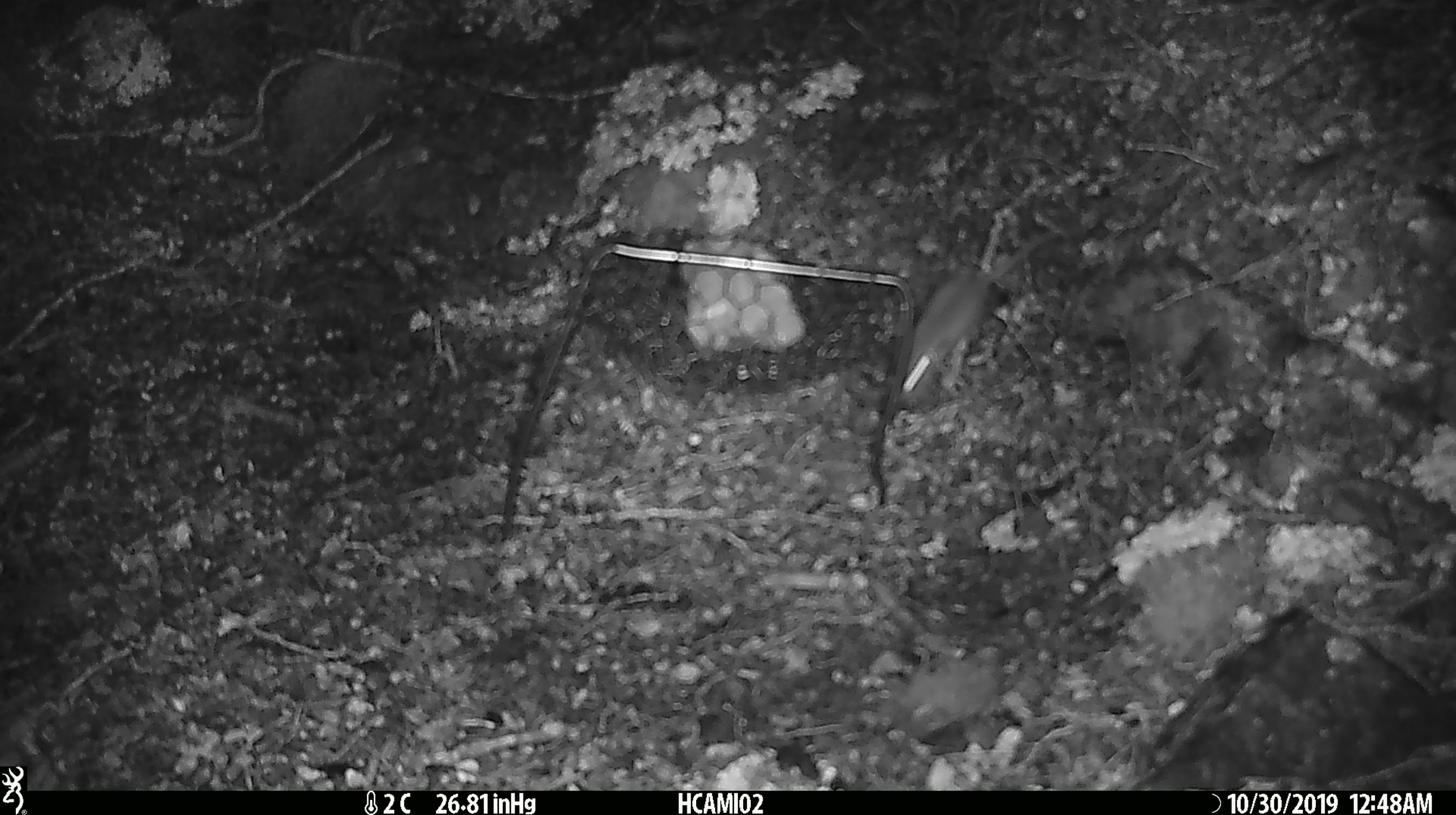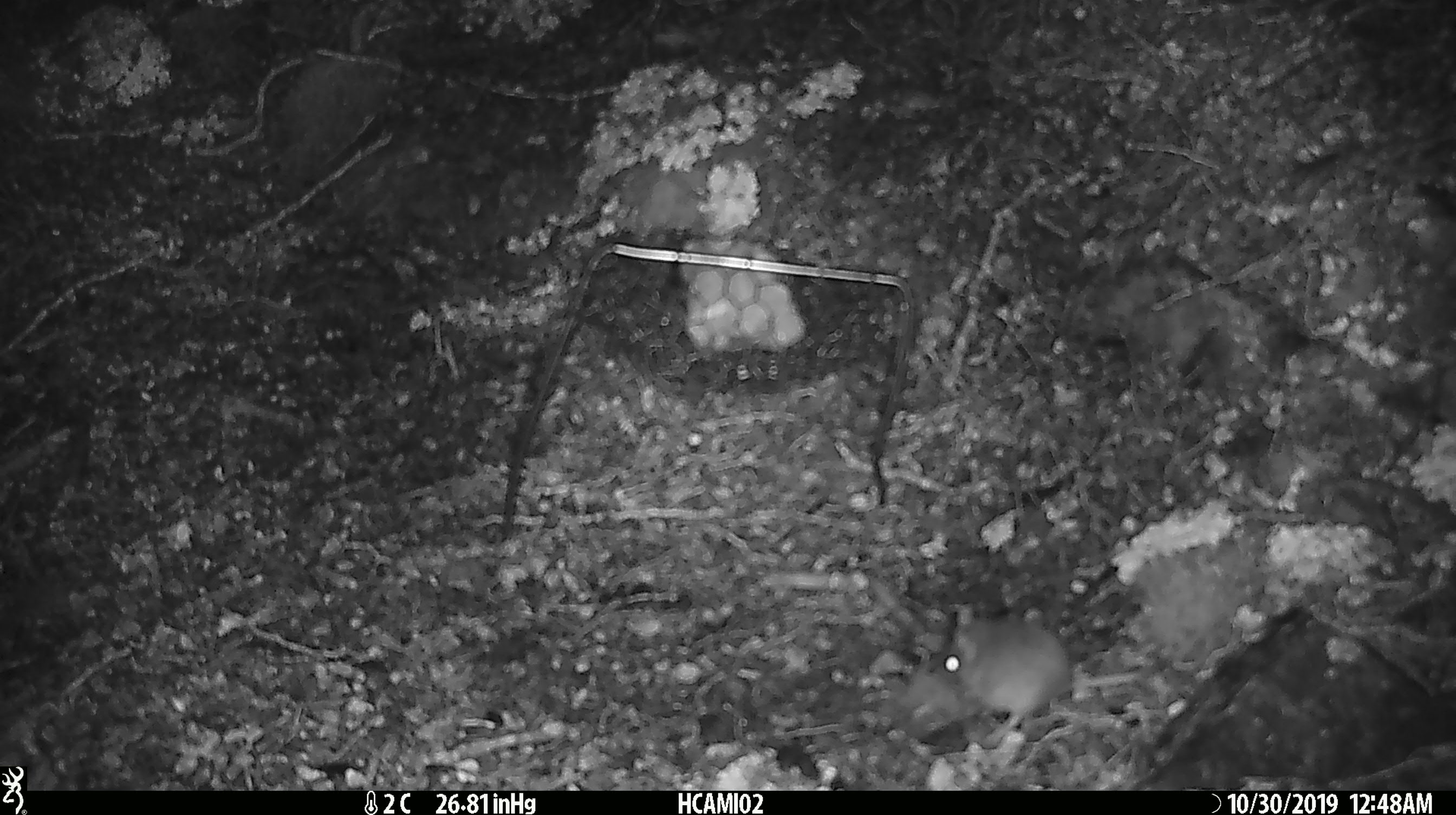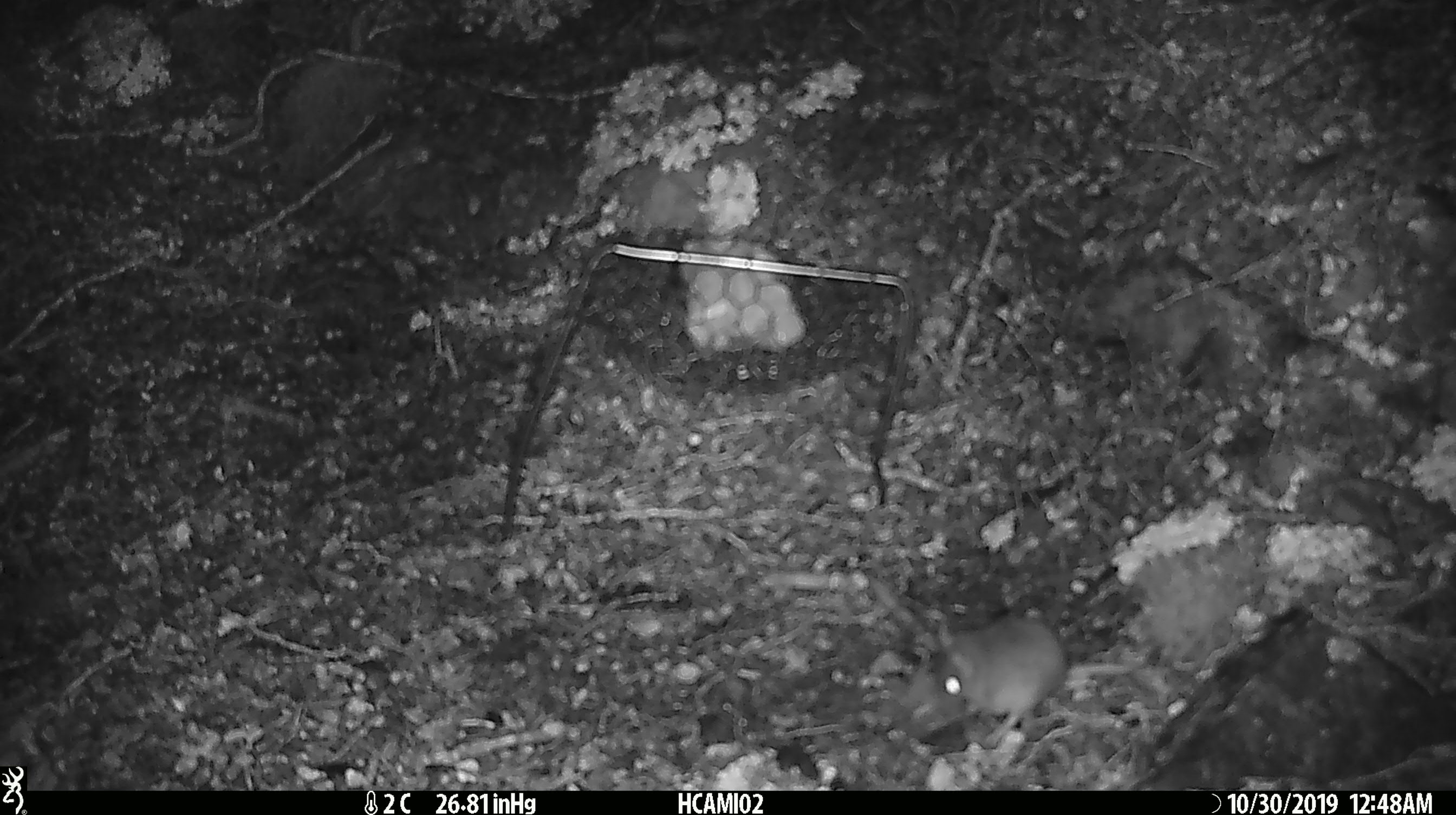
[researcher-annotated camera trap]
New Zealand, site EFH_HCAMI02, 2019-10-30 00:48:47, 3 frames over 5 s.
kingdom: Animalia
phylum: Chordata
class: Mammalia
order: Rodentia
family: Muridae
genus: Mus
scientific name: Mus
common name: mouse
Mouse (Mus).